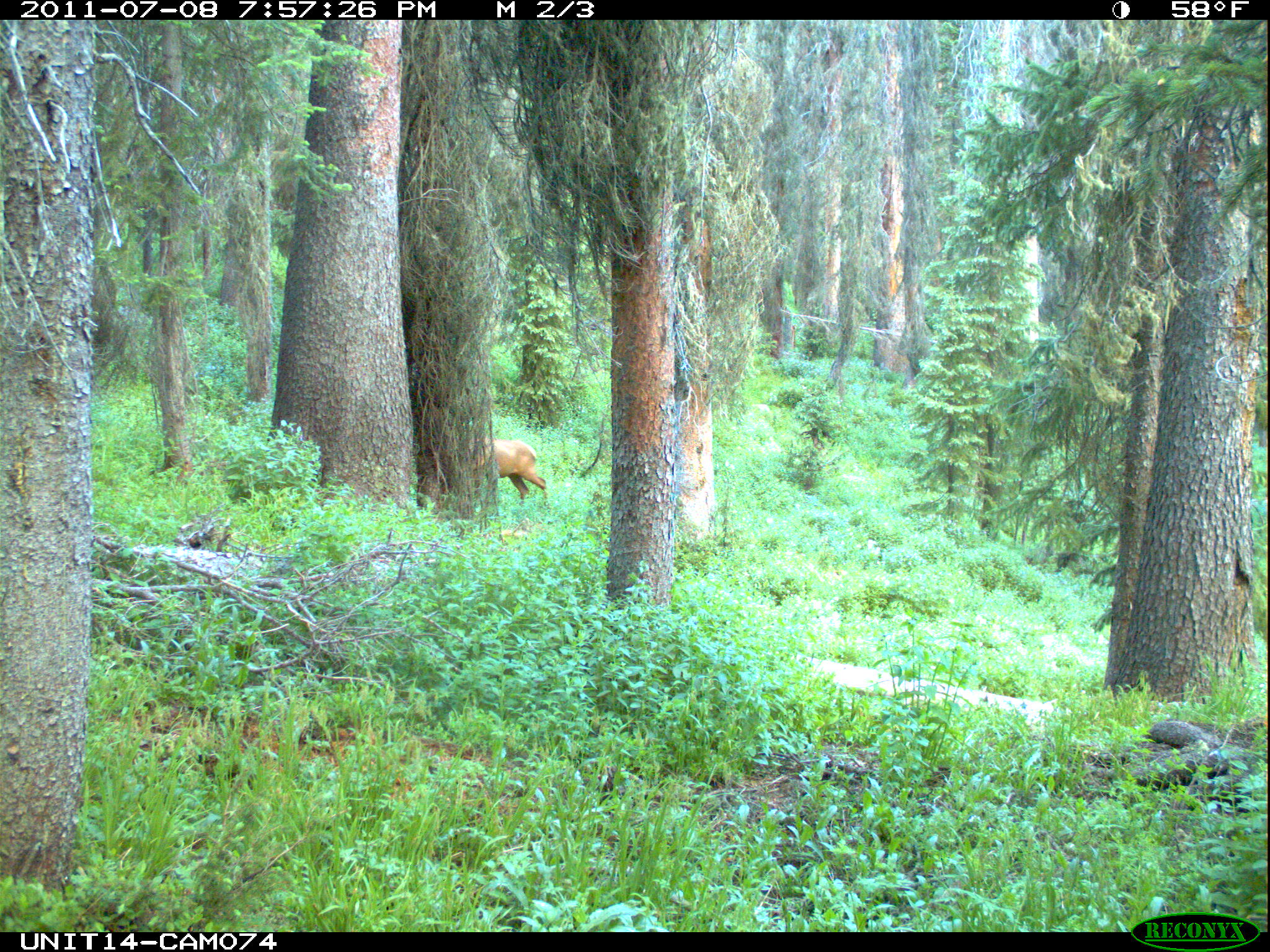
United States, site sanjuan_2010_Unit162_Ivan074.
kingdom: Animalia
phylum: Chordata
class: Mammalia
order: Artiodactyla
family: Cervidae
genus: Cervus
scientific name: Cervus elaphus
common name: red deer